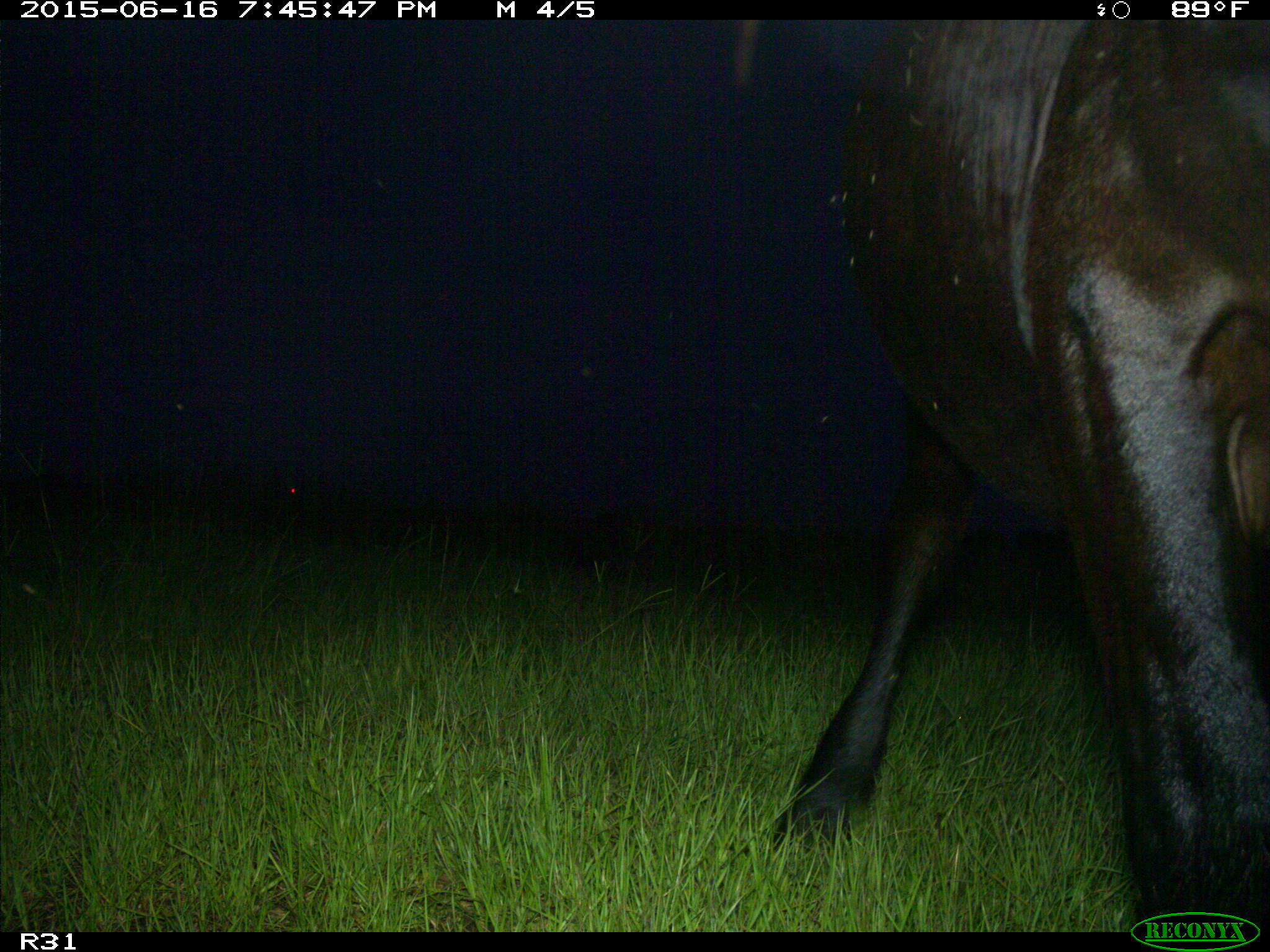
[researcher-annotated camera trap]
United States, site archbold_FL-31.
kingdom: Animalia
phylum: Chordata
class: Mammalia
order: Artiodactyla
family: Bovidae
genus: Bos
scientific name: Bos taurus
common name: domestic cow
Bos taurus (domestic cow).